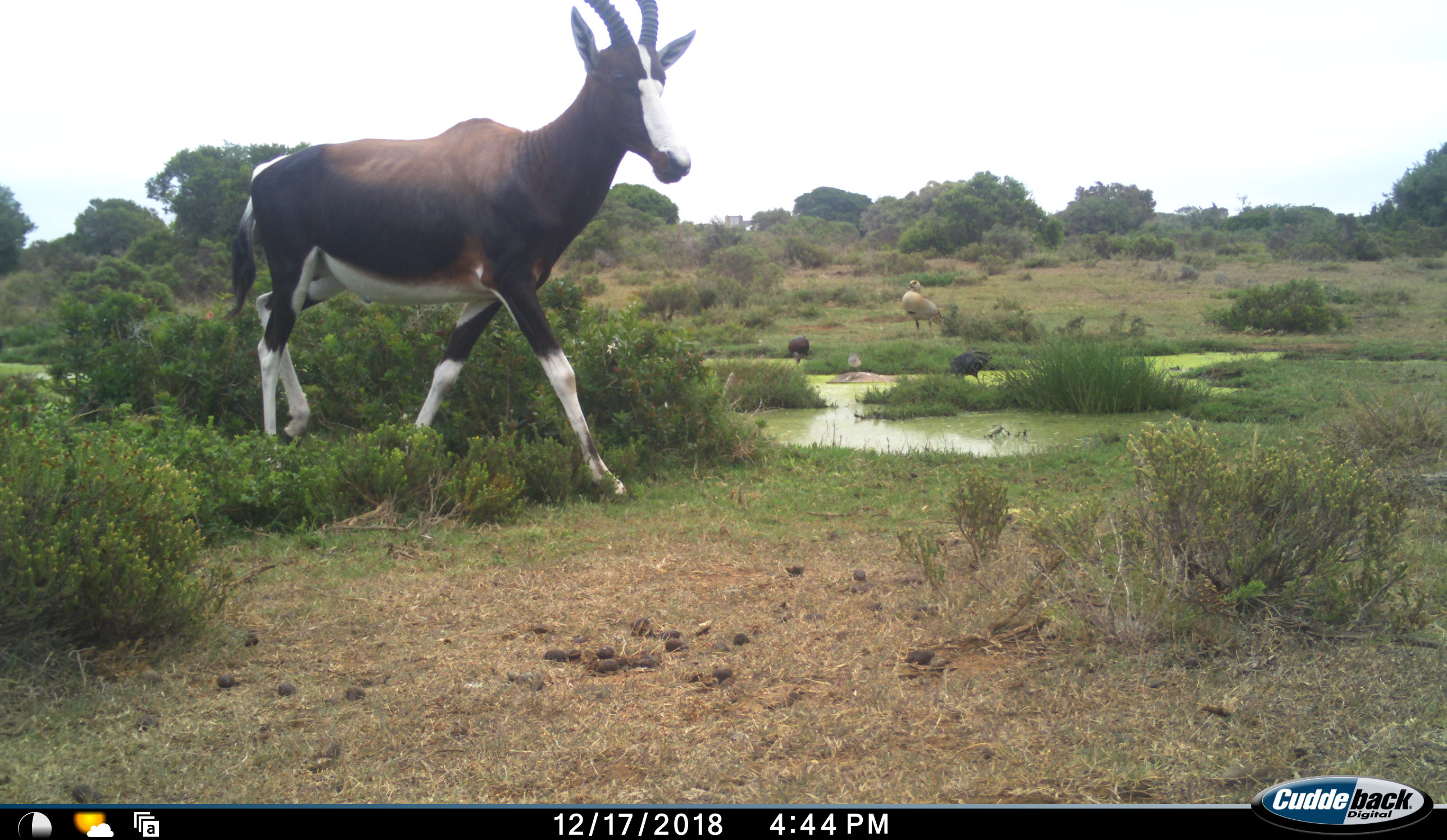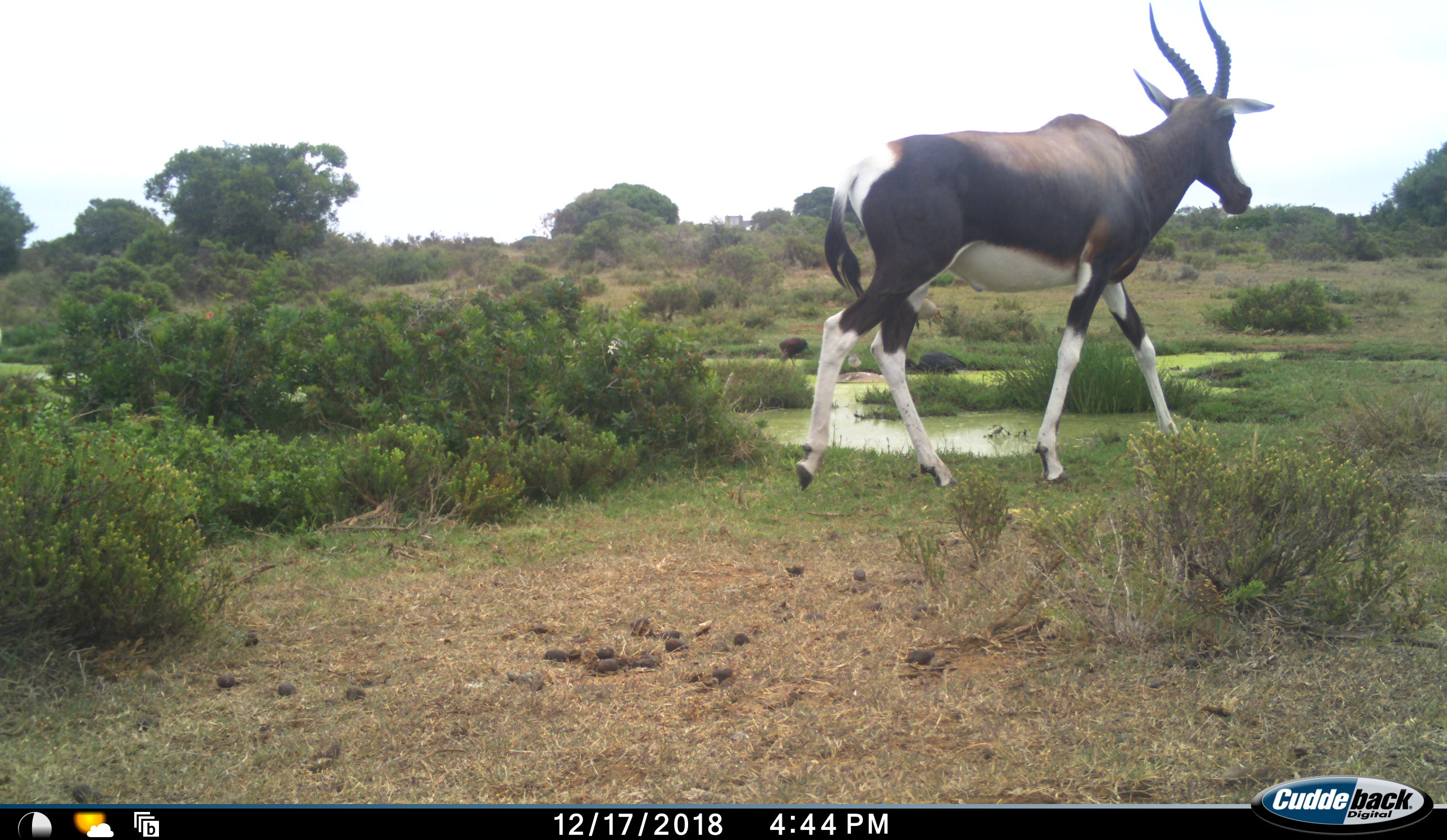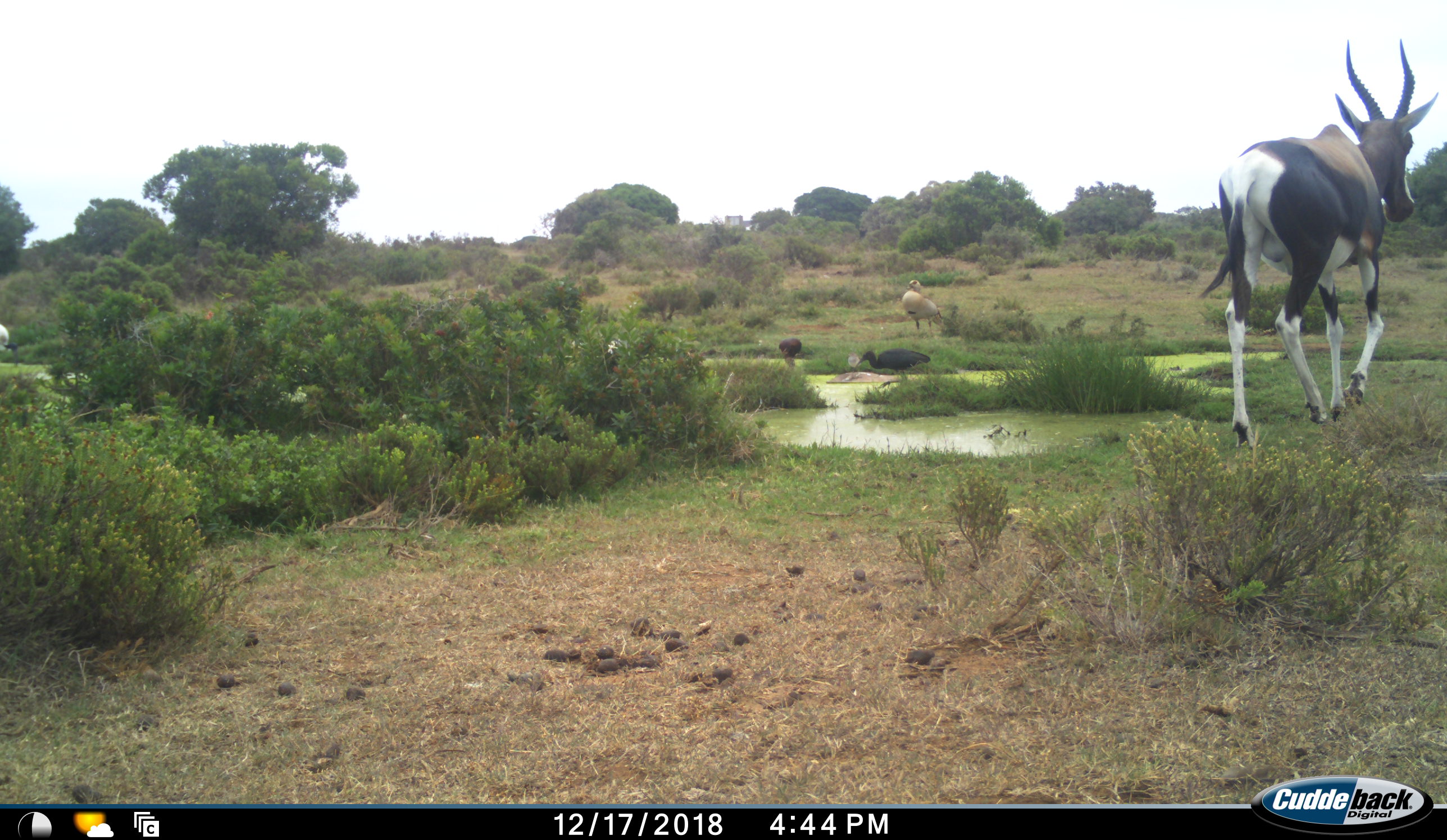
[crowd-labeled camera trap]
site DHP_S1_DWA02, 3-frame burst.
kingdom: Animalia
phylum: Chordata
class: Aves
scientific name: Aves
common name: bird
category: birdother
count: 4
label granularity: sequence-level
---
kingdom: Animalia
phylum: Chordata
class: Mammalia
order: Artiodactyla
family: Bovidae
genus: Damaliscus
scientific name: Damaliscus pygargus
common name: bontebok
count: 1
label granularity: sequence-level